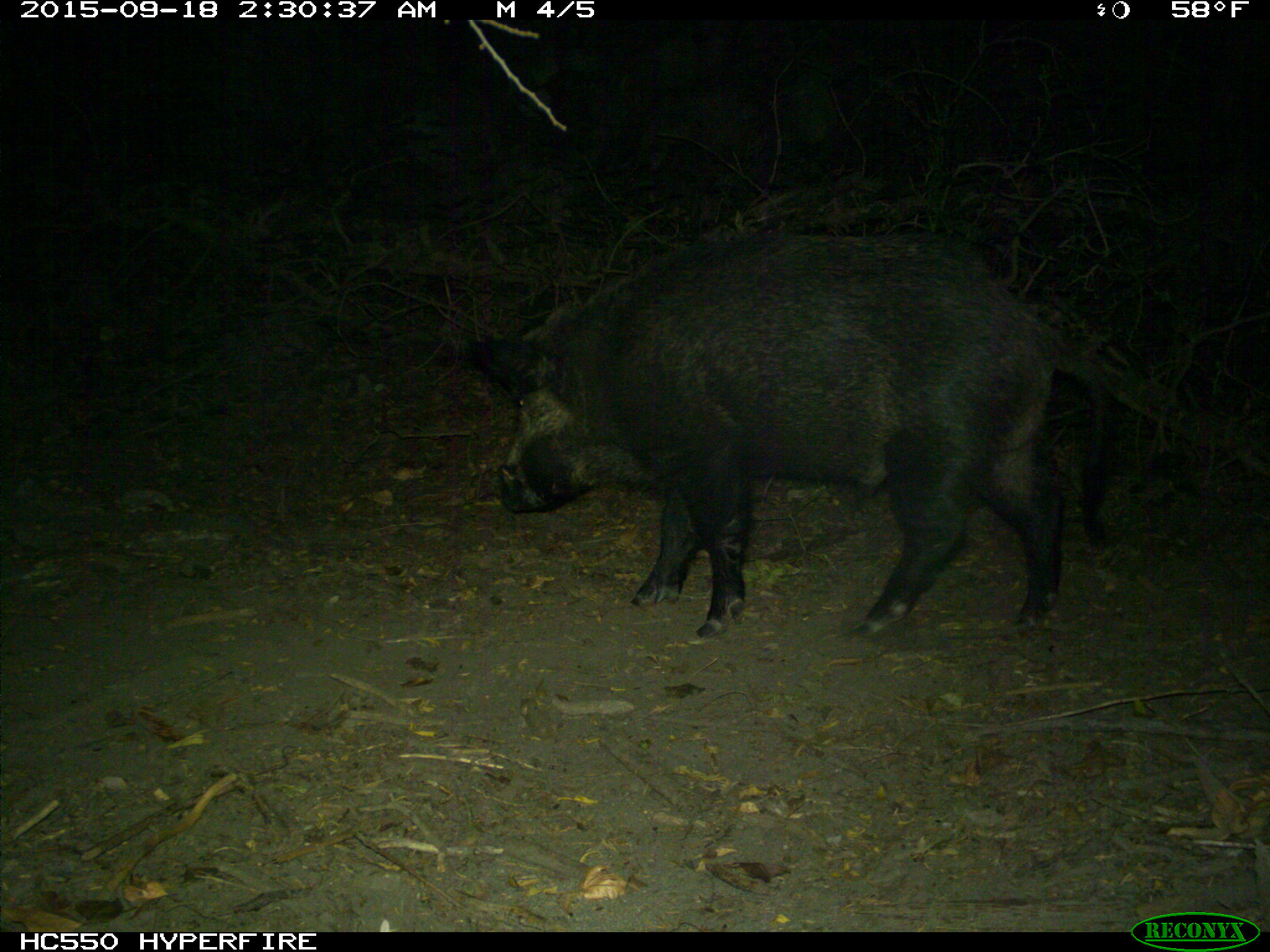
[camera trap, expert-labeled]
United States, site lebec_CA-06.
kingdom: Animalia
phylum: Chordata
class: Mammalia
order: Artiodactyla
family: Suidae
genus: Sus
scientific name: Sus scrofa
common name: wild boar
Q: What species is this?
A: Sus scrofa (wild boar).